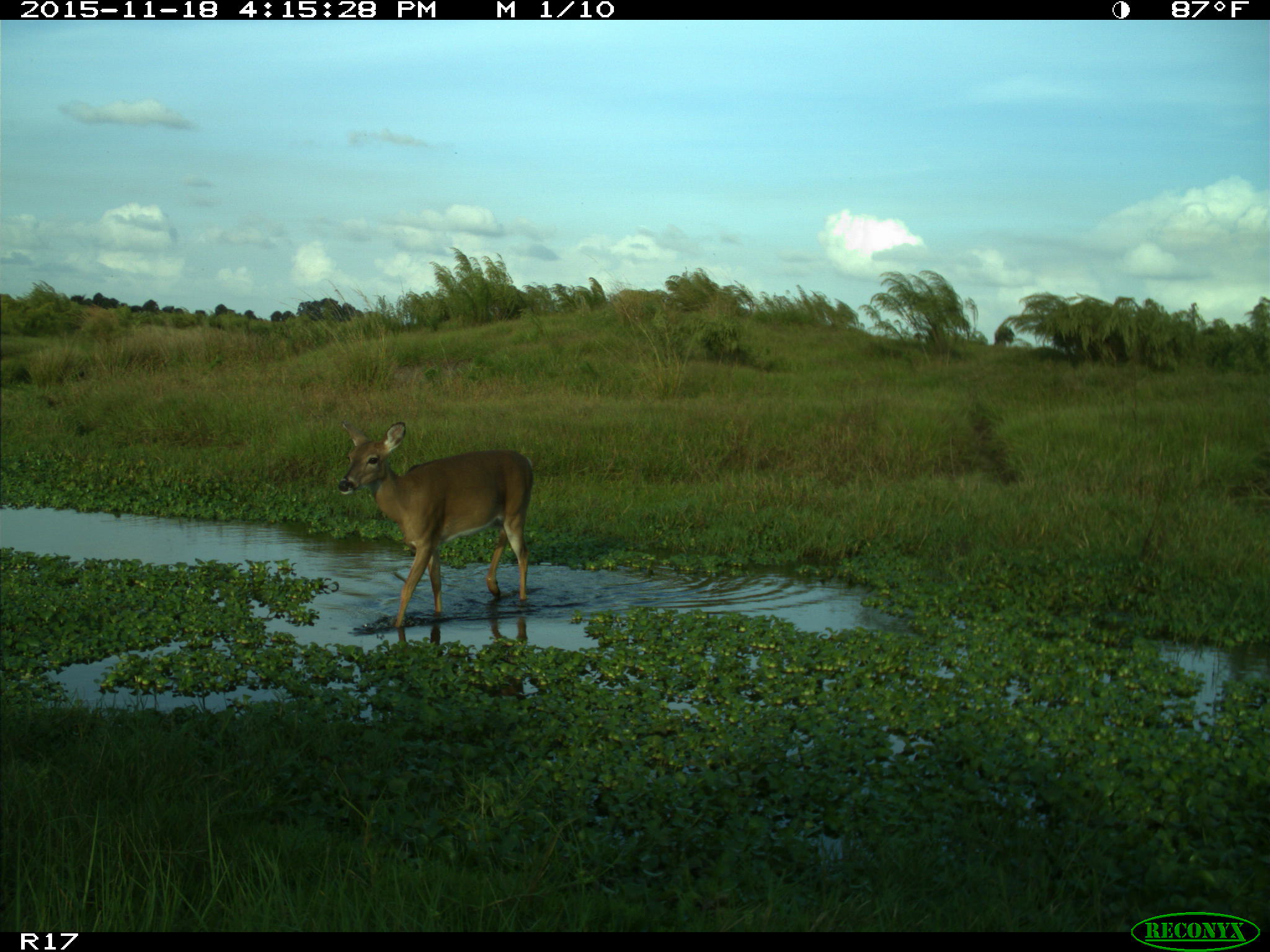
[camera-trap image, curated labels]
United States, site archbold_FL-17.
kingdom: Animalia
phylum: Chordata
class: Mammalia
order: Artiodactyla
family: Cervidae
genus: Odocoileus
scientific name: Odocoileus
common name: deer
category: unidentified deer